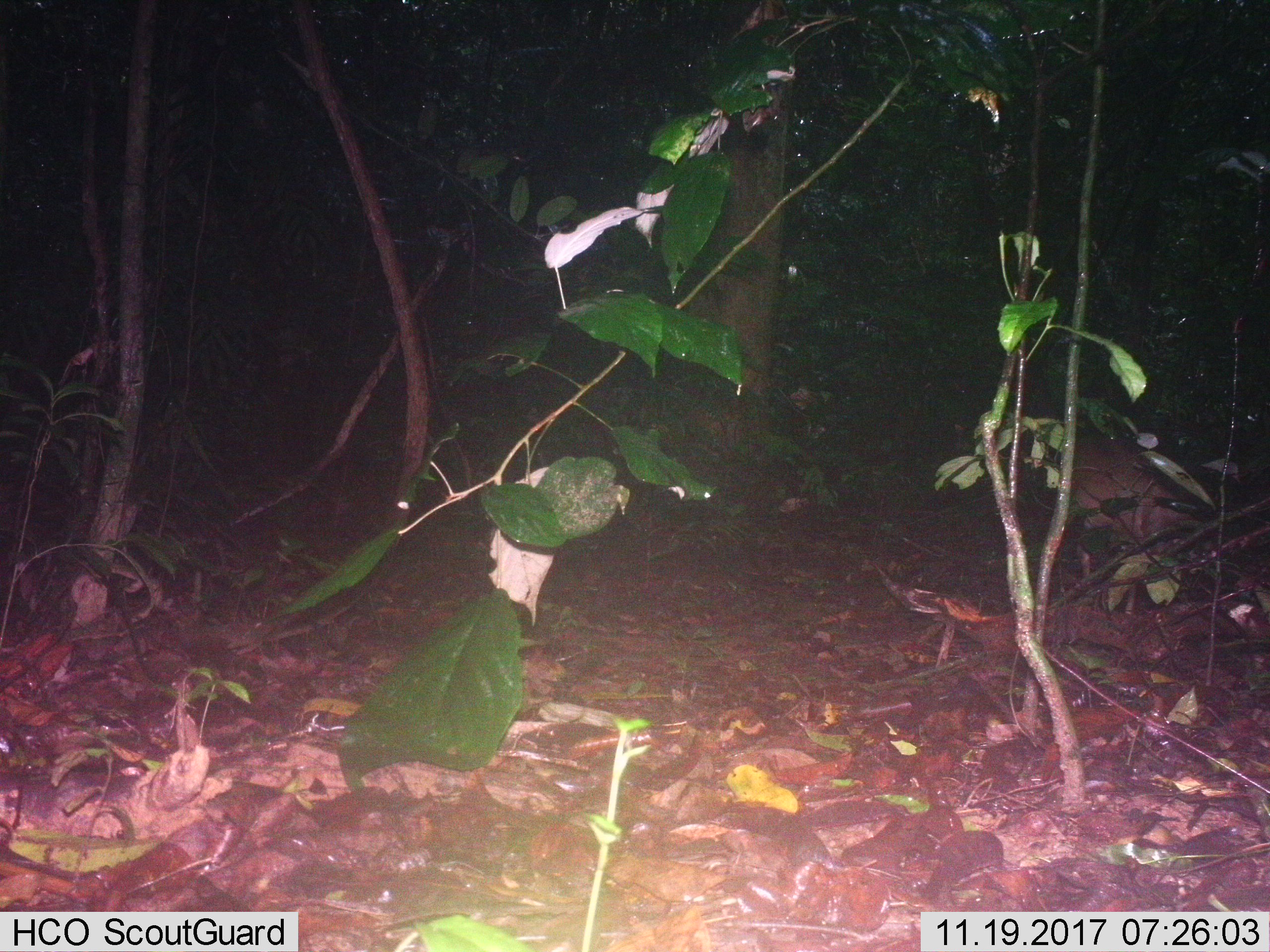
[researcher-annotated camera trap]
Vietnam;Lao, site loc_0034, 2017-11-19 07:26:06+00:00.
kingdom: Animalia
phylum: Chordata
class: Mammalia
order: Artiodactyla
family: Cervidae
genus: Muntiacus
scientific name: Muntiacus vuquangensis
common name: large-antlered muntjac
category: large antlered muntjac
Large antlered muntjac (large-antlered muntjac) (Muntiacus vuquangensis). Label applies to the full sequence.